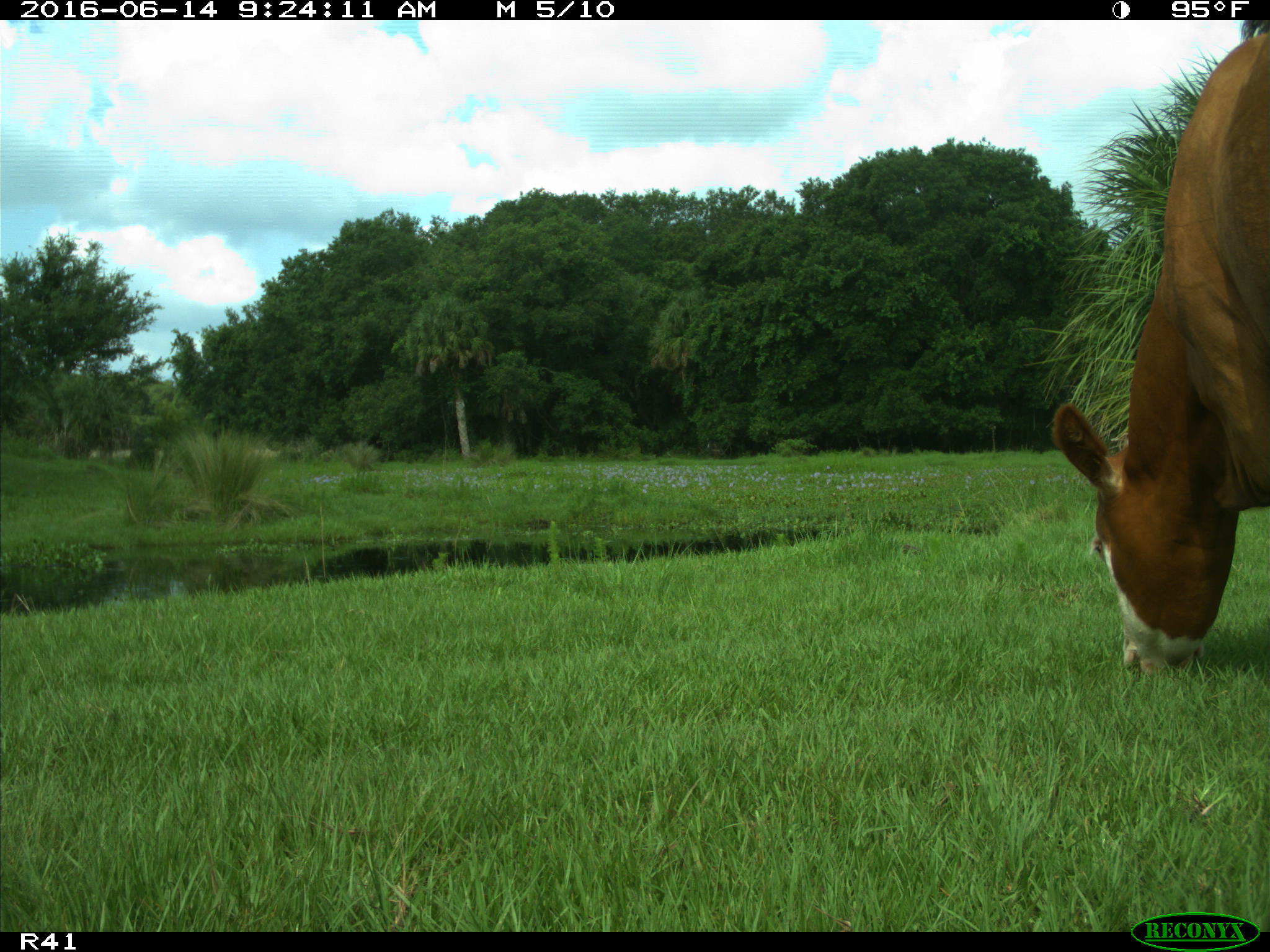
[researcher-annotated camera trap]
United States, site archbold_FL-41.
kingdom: Animalia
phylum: Chordata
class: Mammalia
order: Artiodactyla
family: Bovidae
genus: Bos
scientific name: Bos taurus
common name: domestic cow